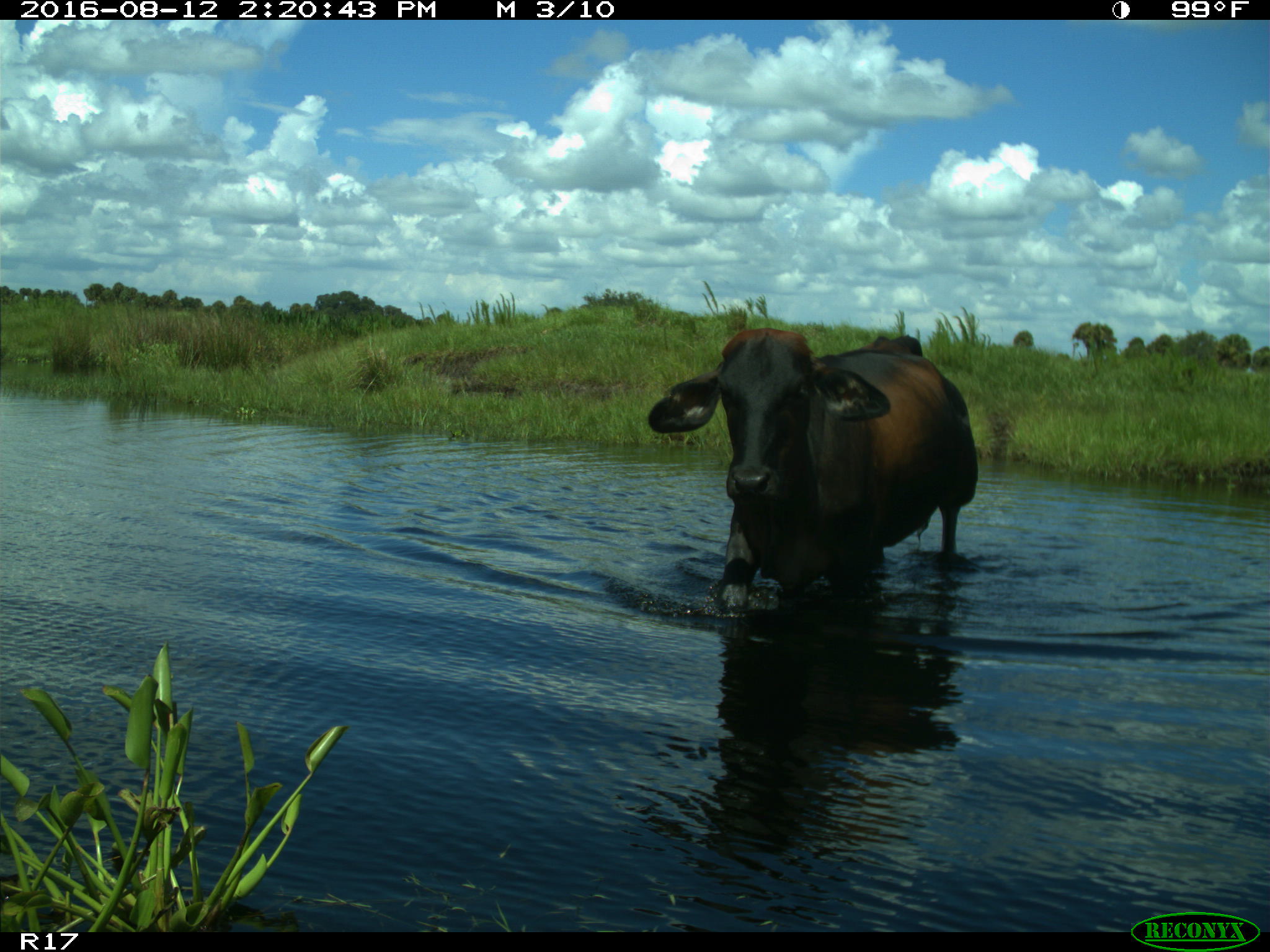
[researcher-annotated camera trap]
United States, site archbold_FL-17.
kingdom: Animalia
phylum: Chordata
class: Mammalia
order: Artiodactyla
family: Bovidae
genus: Bos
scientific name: Bos taurus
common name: domestic cow